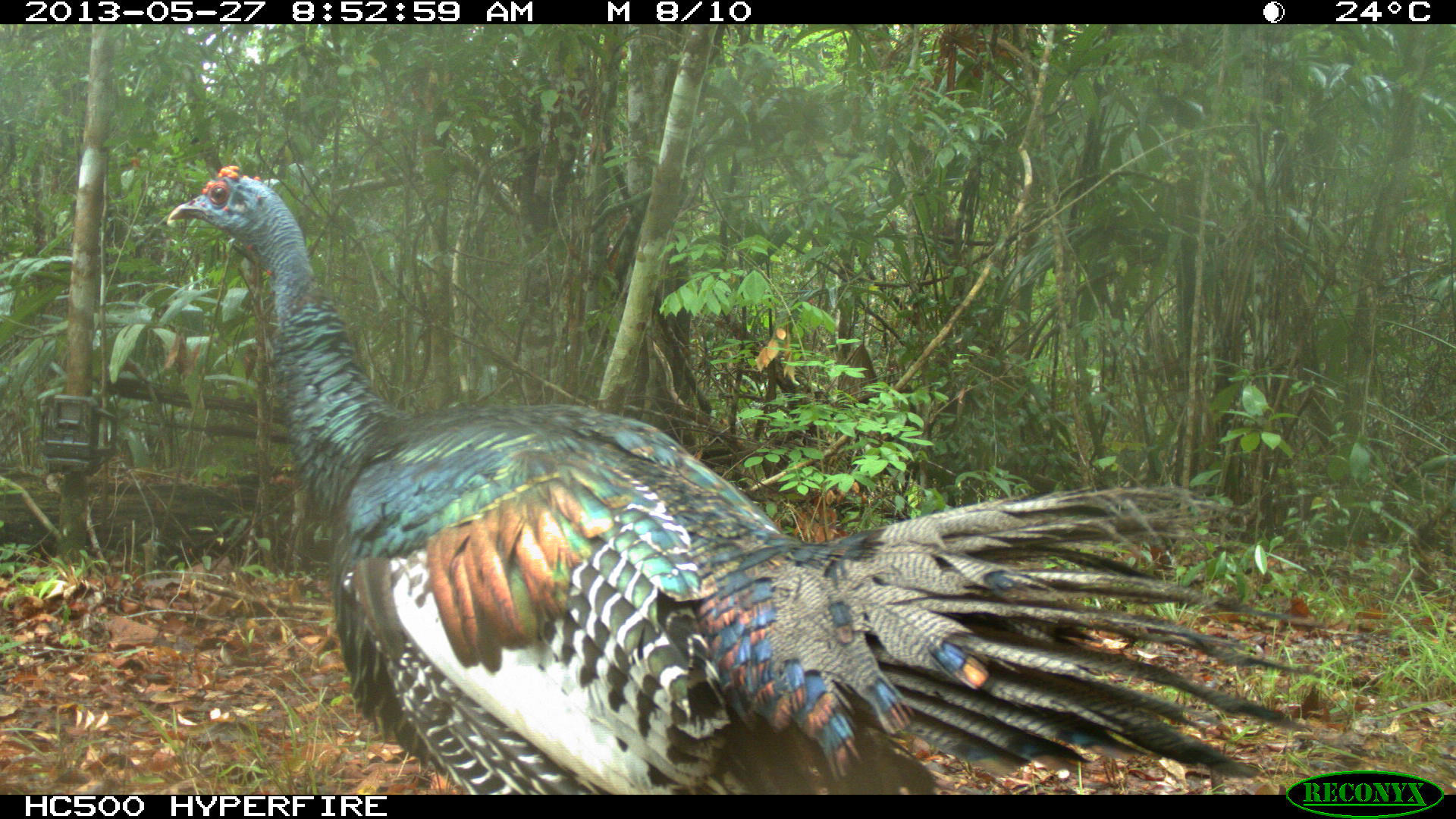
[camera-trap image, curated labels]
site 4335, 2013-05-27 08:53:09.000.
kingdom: Animalia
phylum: Chordata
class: Aves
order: Galliformes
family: Phasianidae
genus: Meleagris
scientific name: Meleagris ocellata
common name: ocellated turkey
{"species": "Meleagris ocellata (ocellated turkey)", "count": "2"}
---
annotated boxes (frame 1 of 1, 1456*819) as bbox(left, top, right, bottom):
meleagris ocellata: bbox(161, 162, 1327, 796)